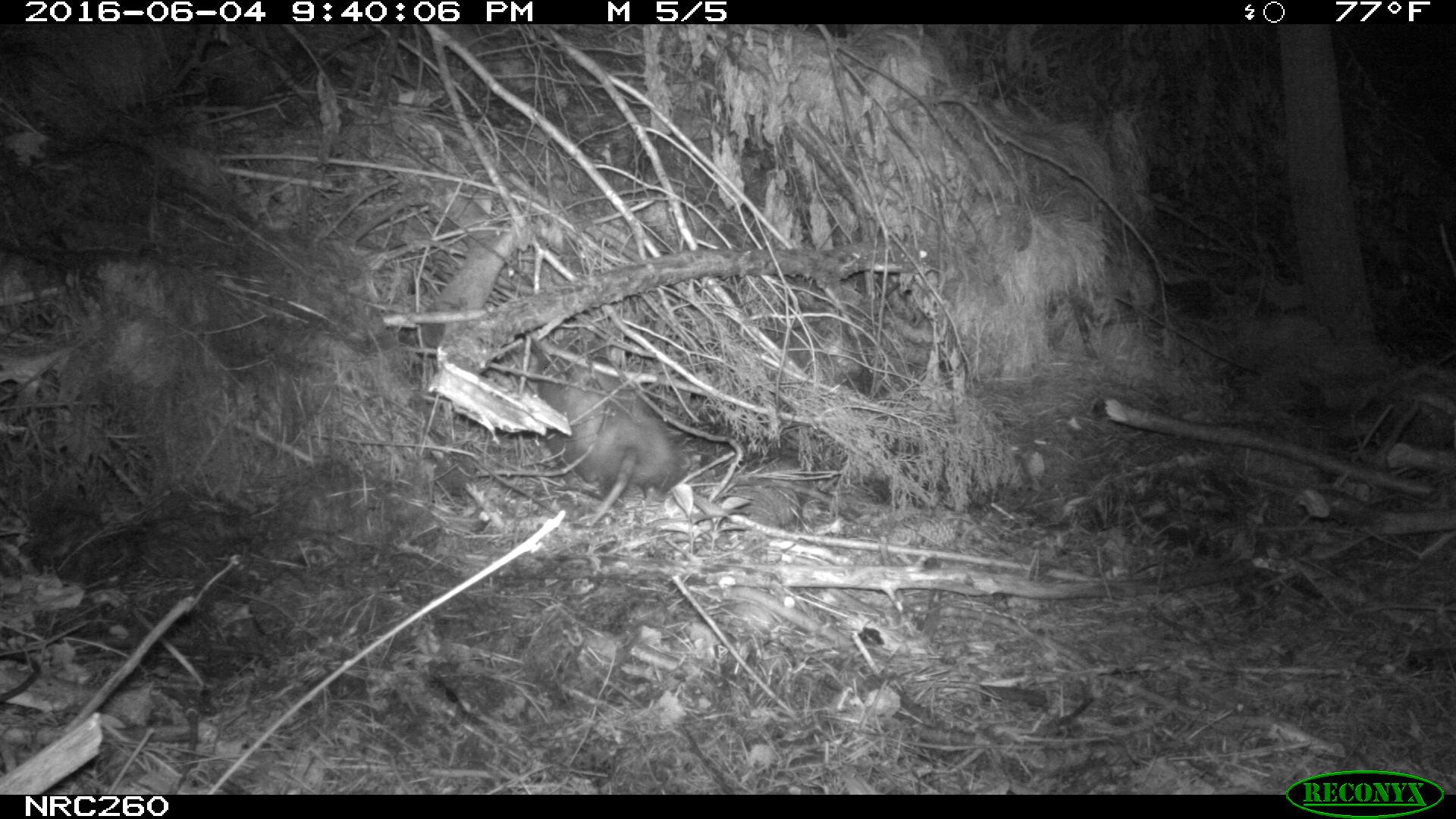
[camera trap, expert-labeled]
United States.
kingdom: Animalia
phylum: Chordata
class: Mammalia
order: Didelphimorphia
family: Didelphidae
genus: Didelphis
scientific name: Didelphis virginiana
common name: virginia opossum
Virginia Opossum (Didelphis virginiana).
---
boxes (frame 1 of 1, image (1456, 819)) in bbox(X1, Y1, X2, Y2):
Virginia Opossum: bbox(559, 385, 691, 533)